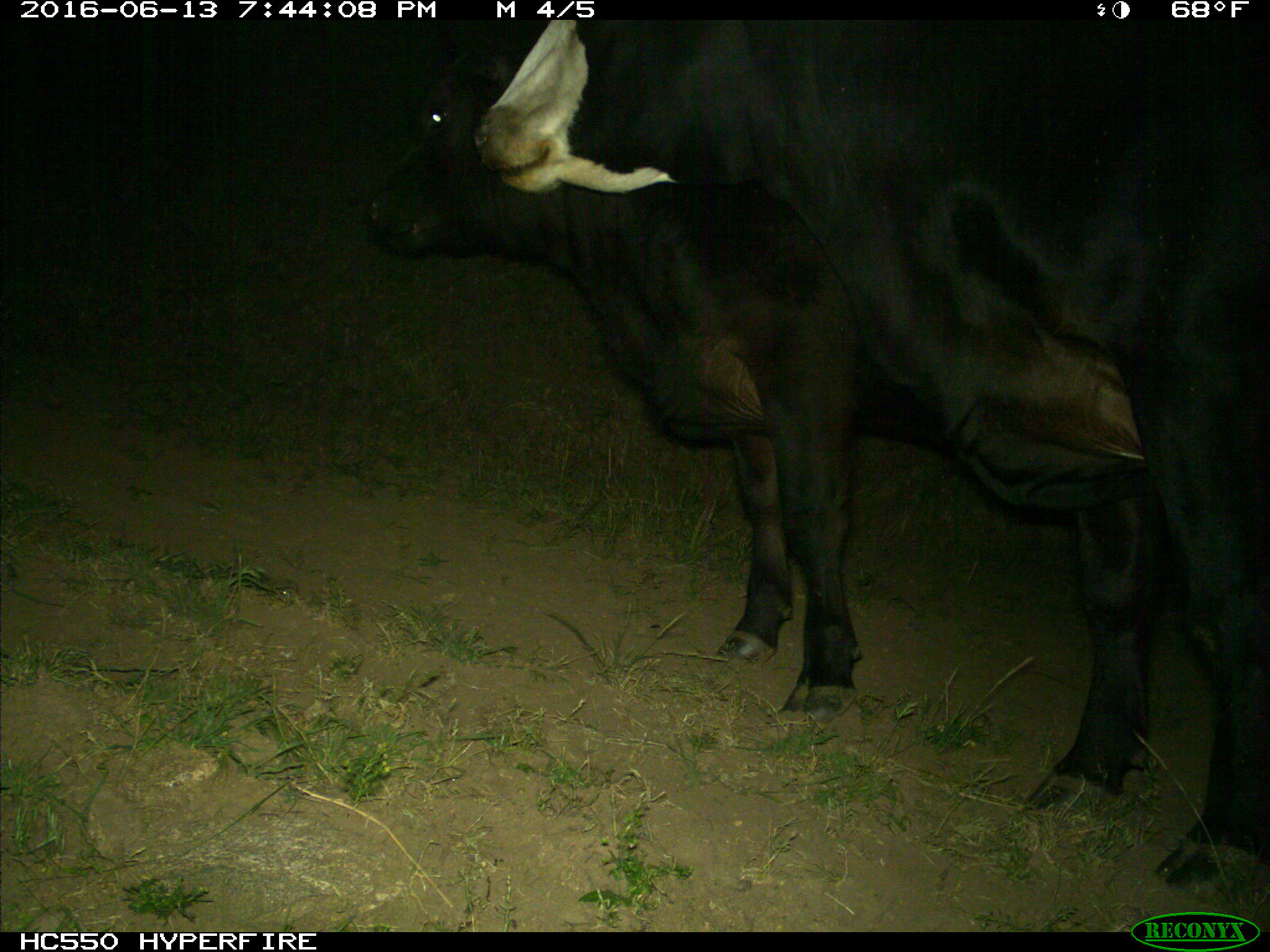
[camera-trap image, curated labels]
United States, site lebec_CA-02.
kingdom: Animalia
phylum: Chordata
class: Mammalia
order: Artiodactyla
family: Bovidae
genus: Bos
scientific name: Bos taurus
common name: domestic cow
Bos taurus (domestic cow).